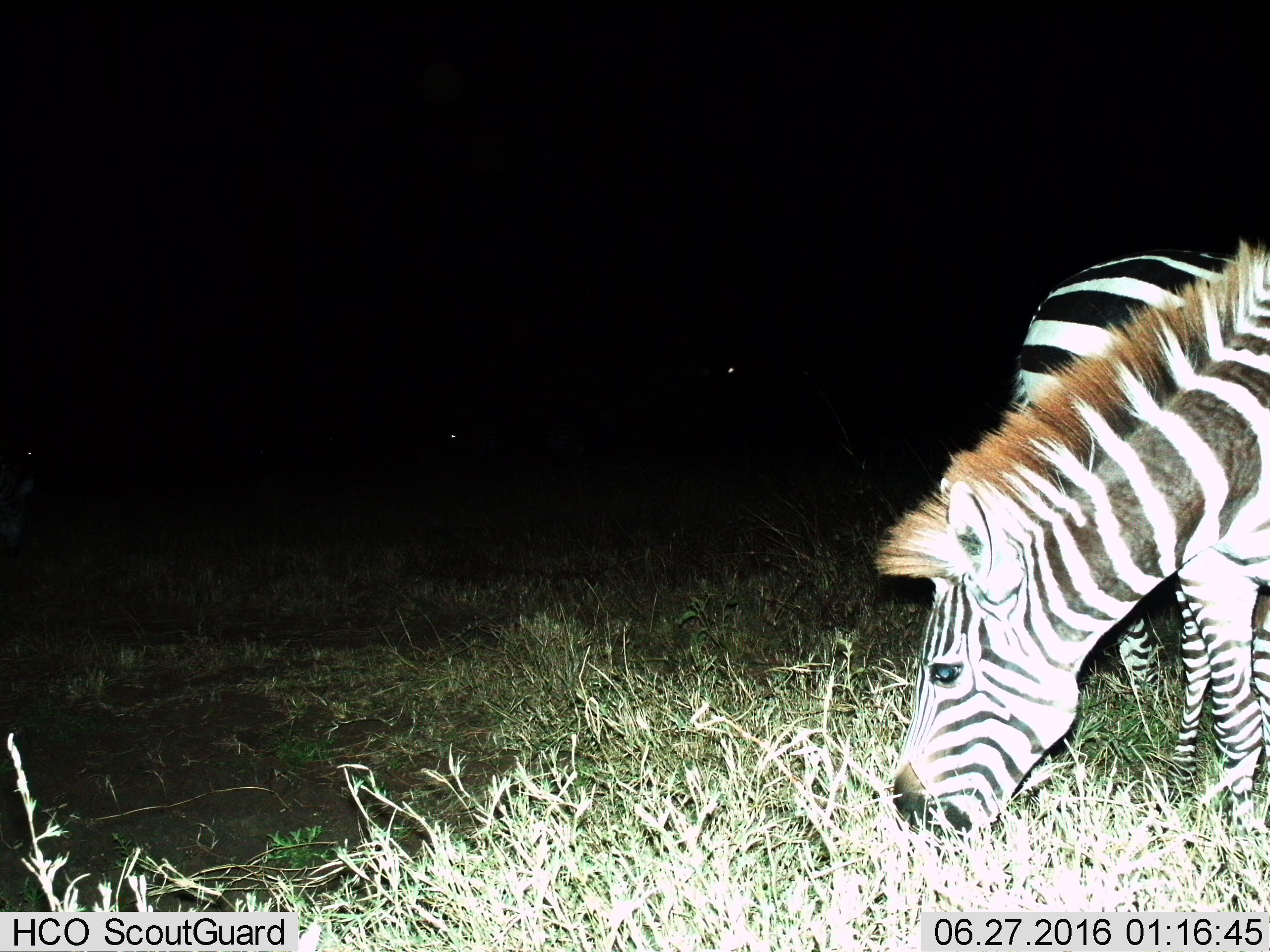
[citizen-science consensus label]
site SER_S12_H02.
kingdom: Animalia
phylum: Chordata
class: Mammalia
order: Perissodactyla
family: Equidae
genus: Equus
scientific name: Equus quagga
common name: plains zebra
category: zebraplains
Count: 2.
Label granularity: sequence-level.